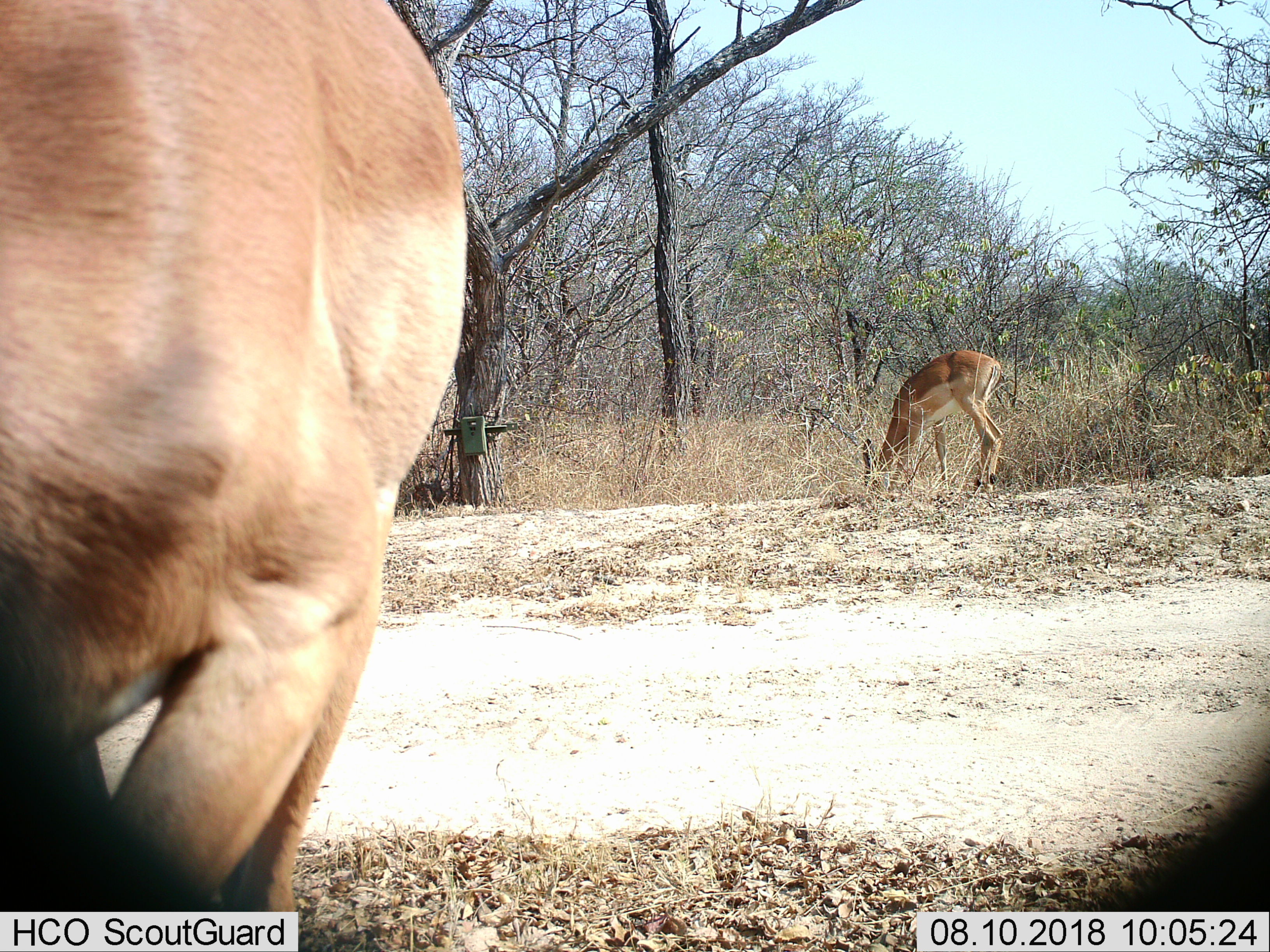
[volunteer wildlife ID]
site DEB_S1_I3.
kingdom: Animalia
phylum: Chordata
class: Mammalia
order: Artiodactyla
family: Bovidae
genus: Aepyceros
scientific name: Aepyceros melampus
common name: impala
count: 2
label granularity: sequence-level